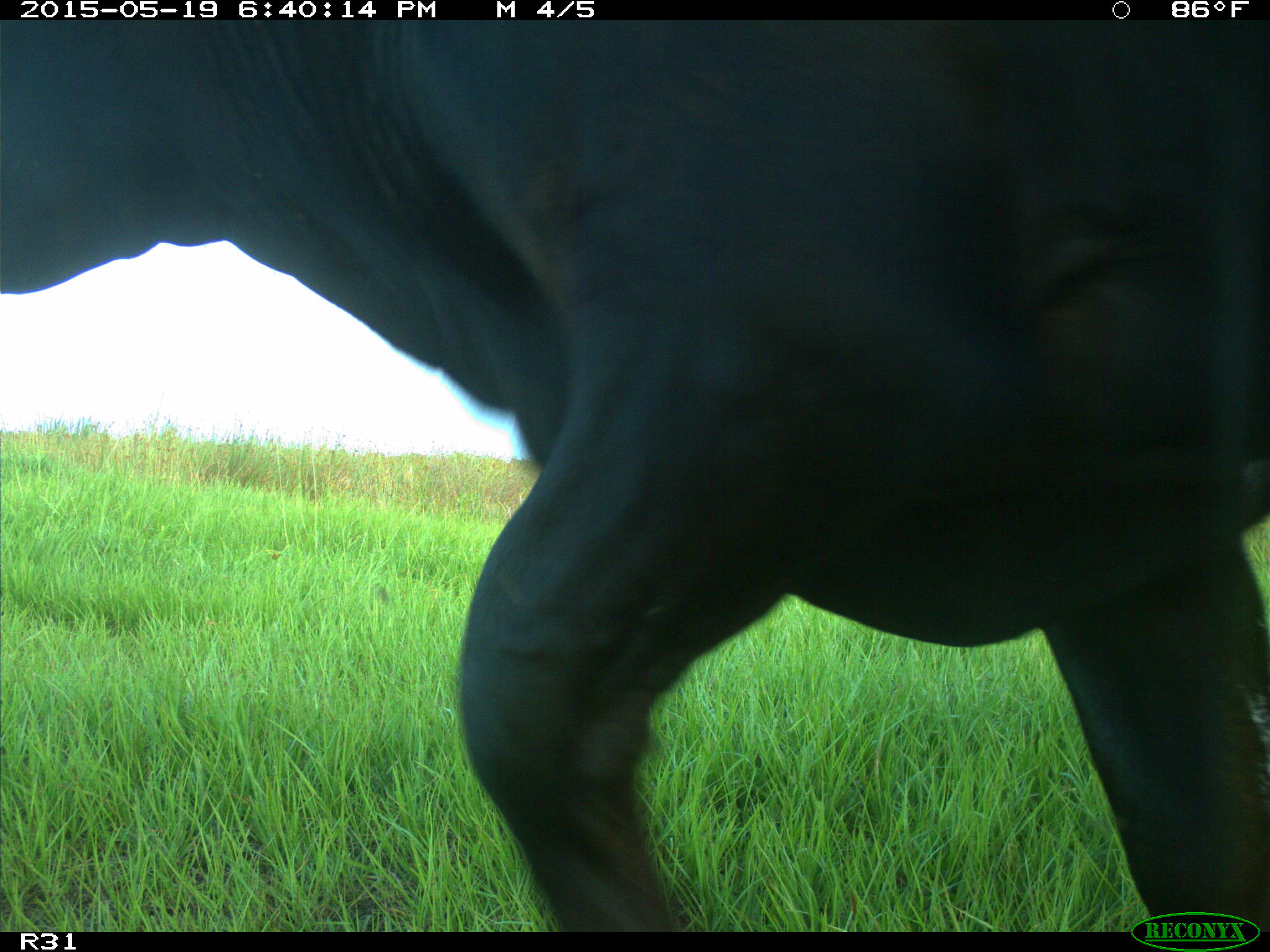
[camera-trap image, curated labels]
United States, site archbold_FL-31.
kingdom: Animalia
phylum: Chordata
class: Mammalia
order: Artiodactyla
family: Bovidae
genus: Bos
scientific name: Bos taurus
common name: domestic cow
Bos taurus (domestic cow).